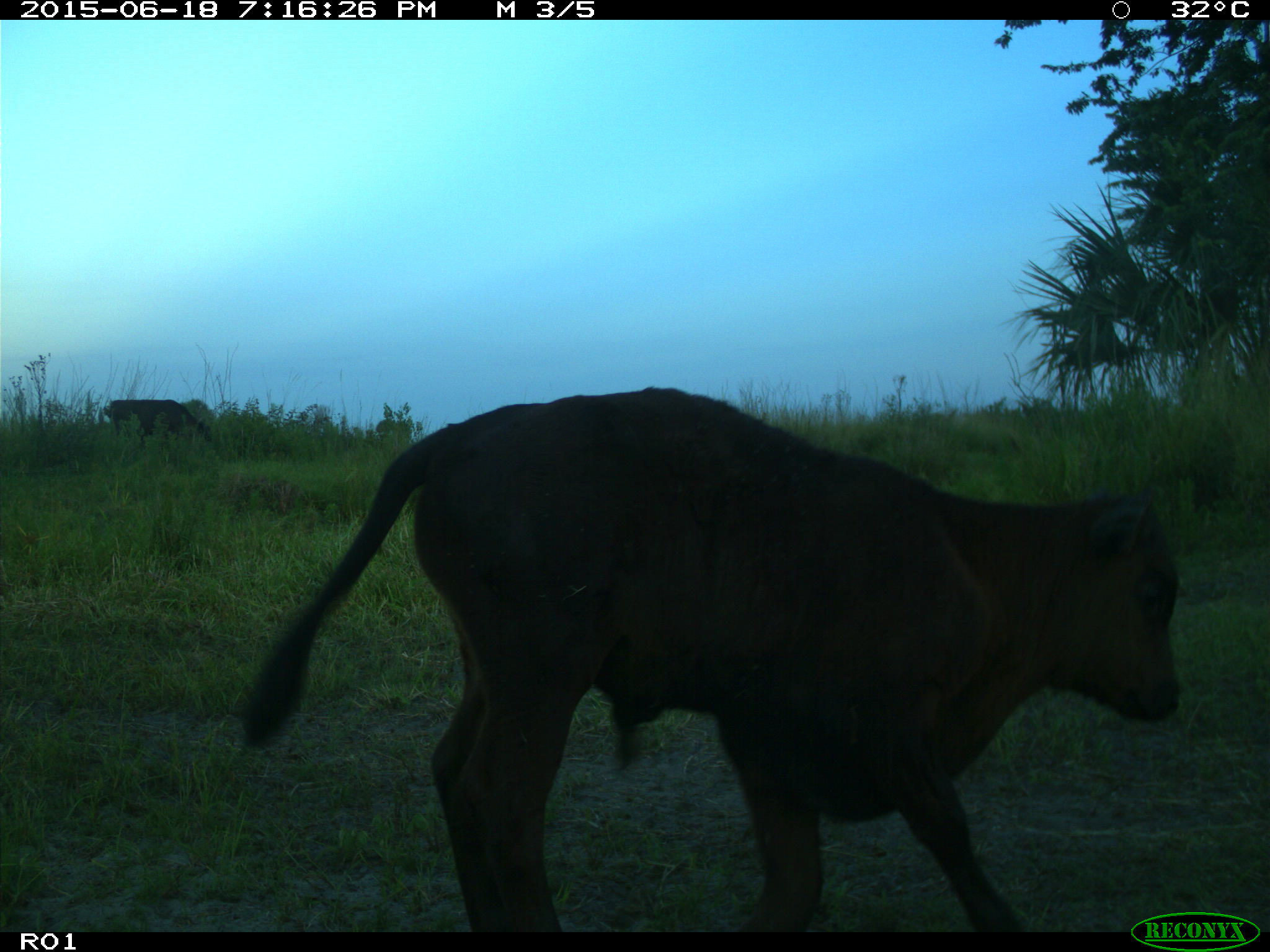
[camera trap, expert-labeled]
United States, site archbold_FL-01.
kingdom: Animalia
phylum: Chordata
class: Mammalia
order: Artiodactyla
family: Bovidae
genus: Bos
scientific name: Bos taurus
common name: domestic cow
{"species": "Bos taurus (domestic cow)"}